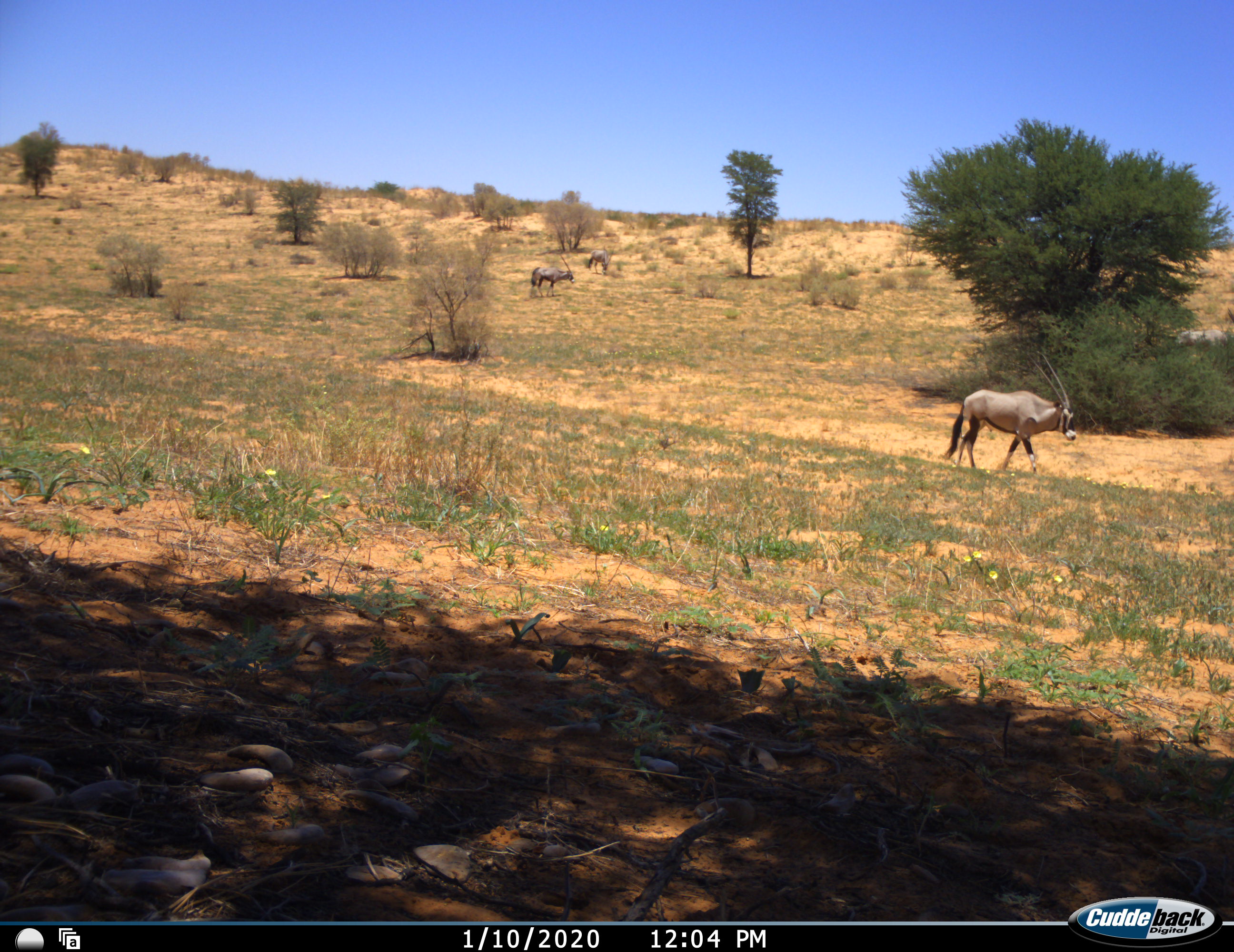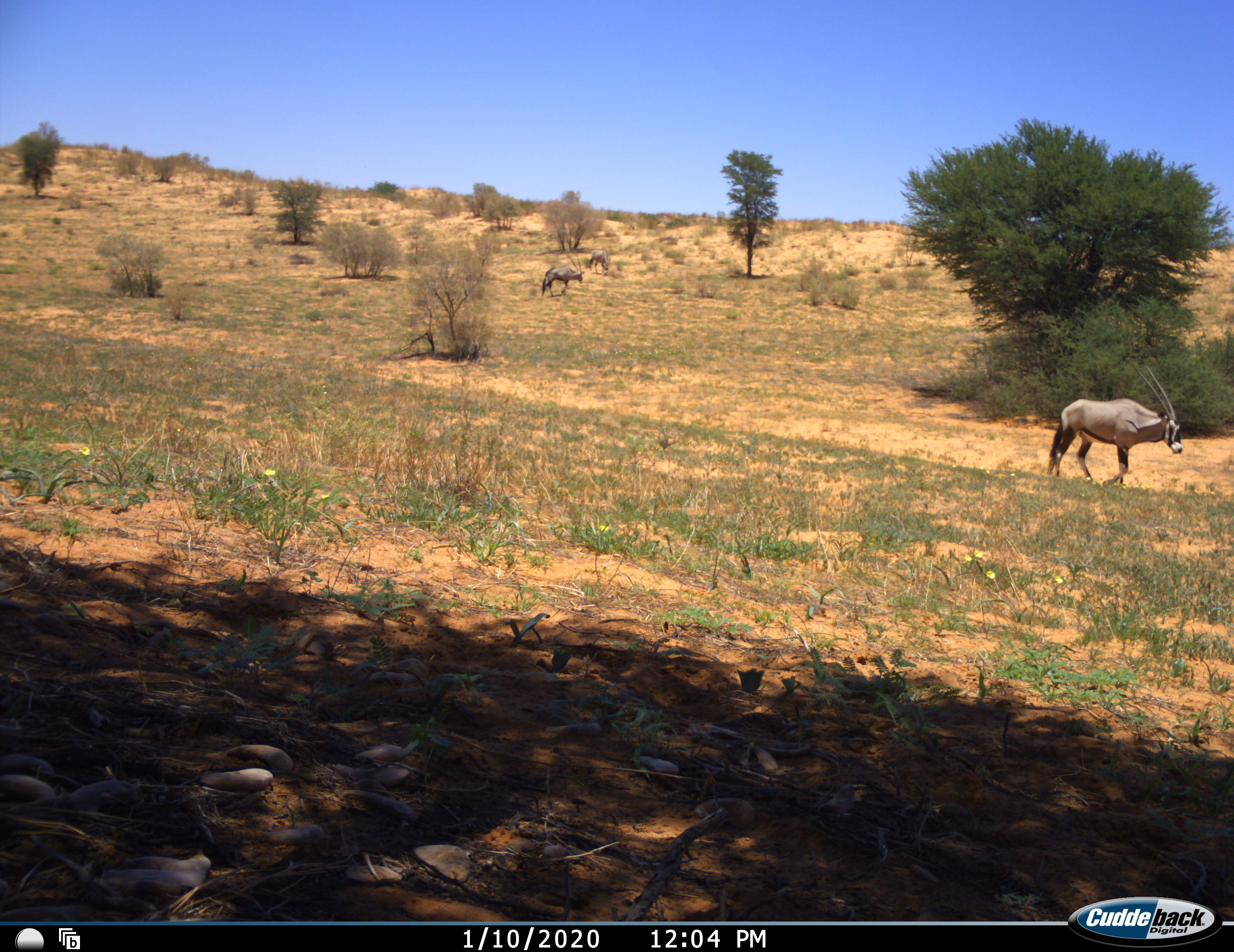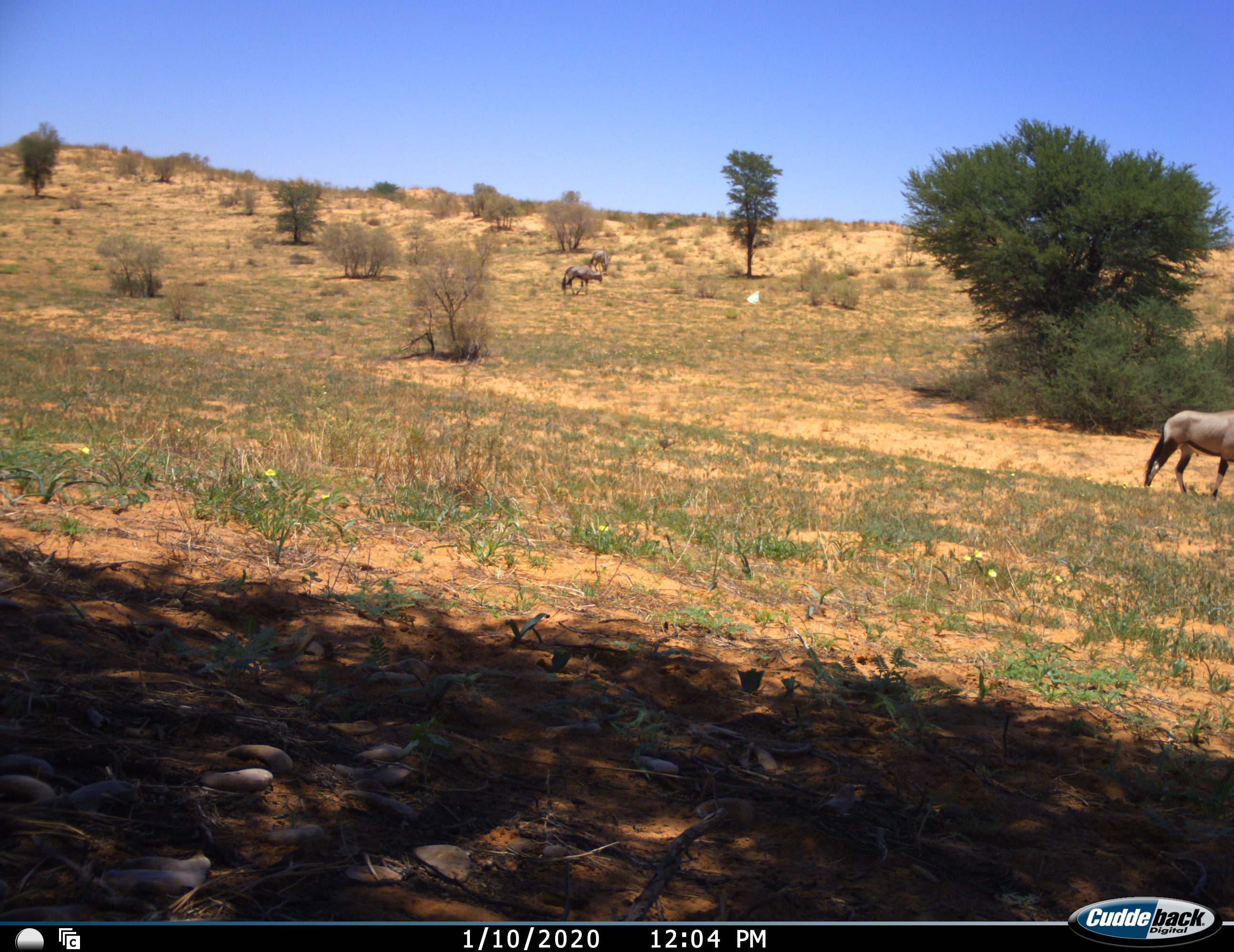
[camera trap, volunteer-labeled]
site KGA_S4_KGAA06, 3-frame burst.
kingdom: Animalia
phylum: Chordata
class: Mammalia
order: Artiodactyla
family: Bovidae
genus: Oryx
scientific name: Oryx gazella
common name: gemsbok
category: oryx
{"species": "oryx (gemsbok) (Oryx gazella)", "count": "3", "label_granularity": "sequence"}